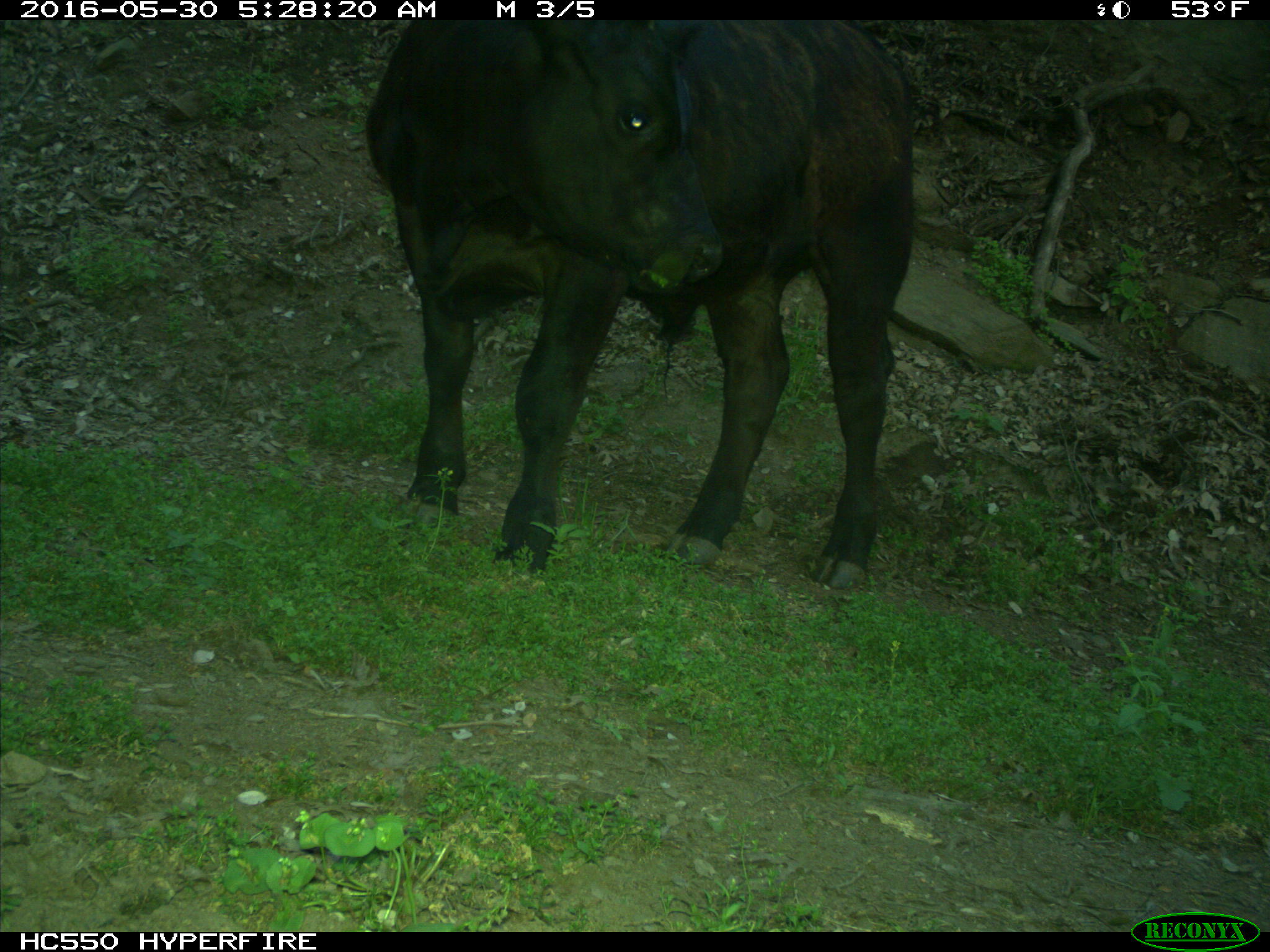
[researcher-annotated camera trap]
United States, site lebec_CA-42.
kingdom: Animalia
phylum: Chordata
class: Mammalia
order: Artiodactyla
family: Bovidae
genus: Bos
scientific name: Bos taurus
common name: domestic cow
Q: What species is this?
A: Bos taurus (domestic cow).